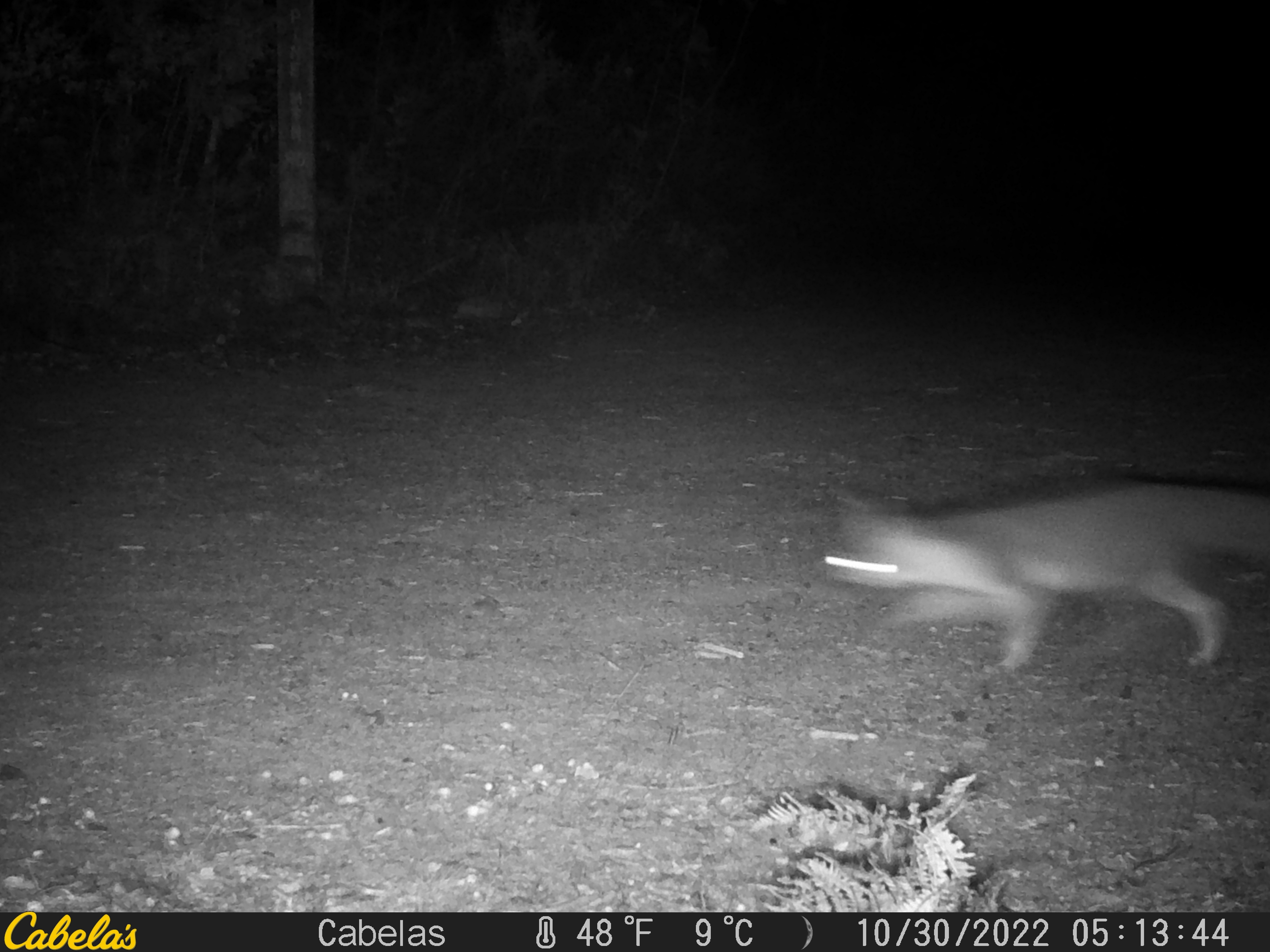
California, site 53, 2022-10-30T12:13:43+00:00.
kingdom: Animalia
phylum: Chordata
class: Mammalia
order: Carnivora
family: Canidae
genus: Urocyon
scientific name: Urocyon cinereoargenteus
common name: gray fox